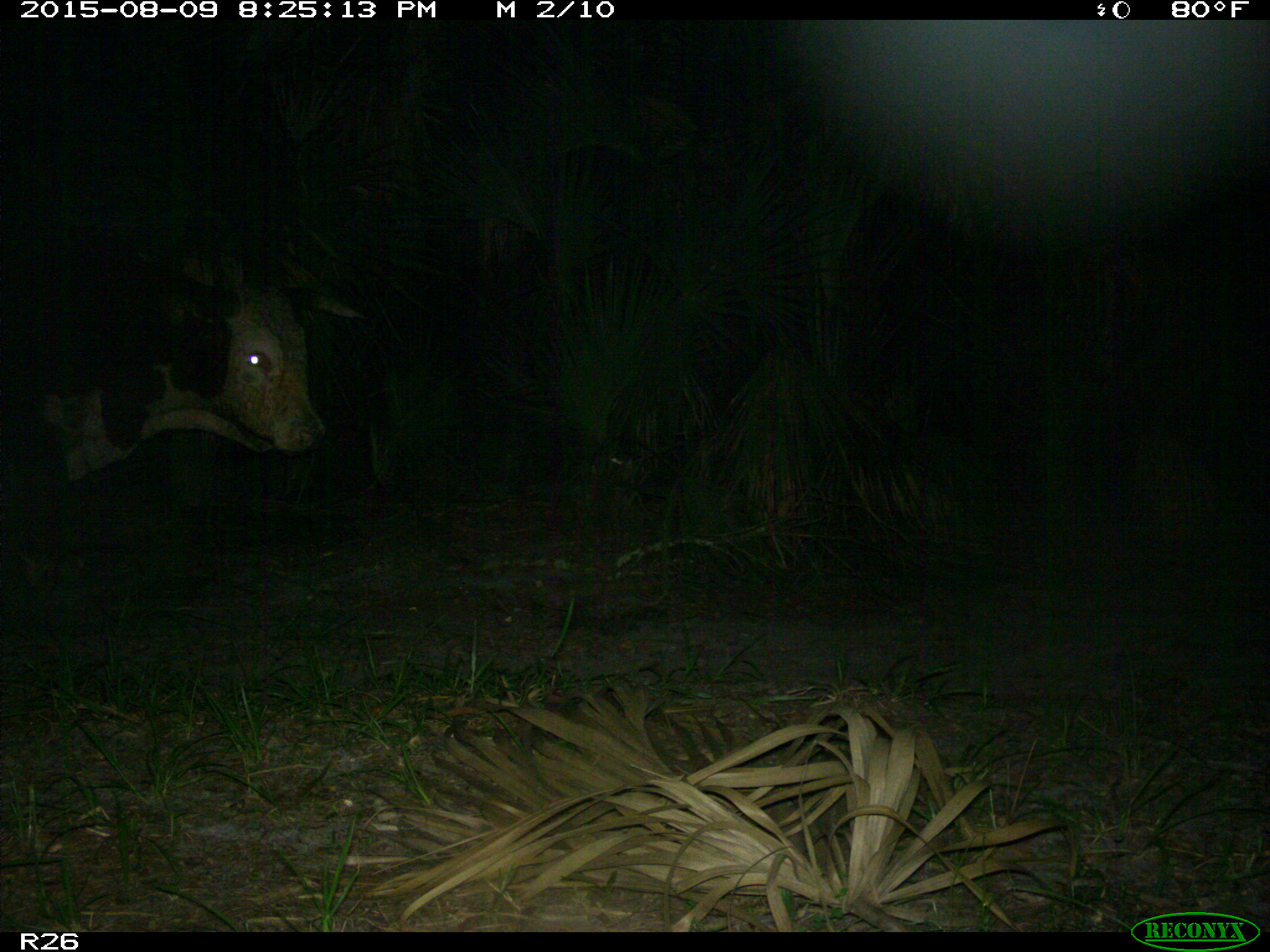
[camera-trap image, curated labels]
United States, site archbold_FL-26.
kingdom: Animalia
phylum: Chordata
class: Mammalia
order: Artiodactyla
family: Bovidae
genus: Bos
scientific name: Bos taurus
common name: domestic cow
Bos taurus (domestic cow).